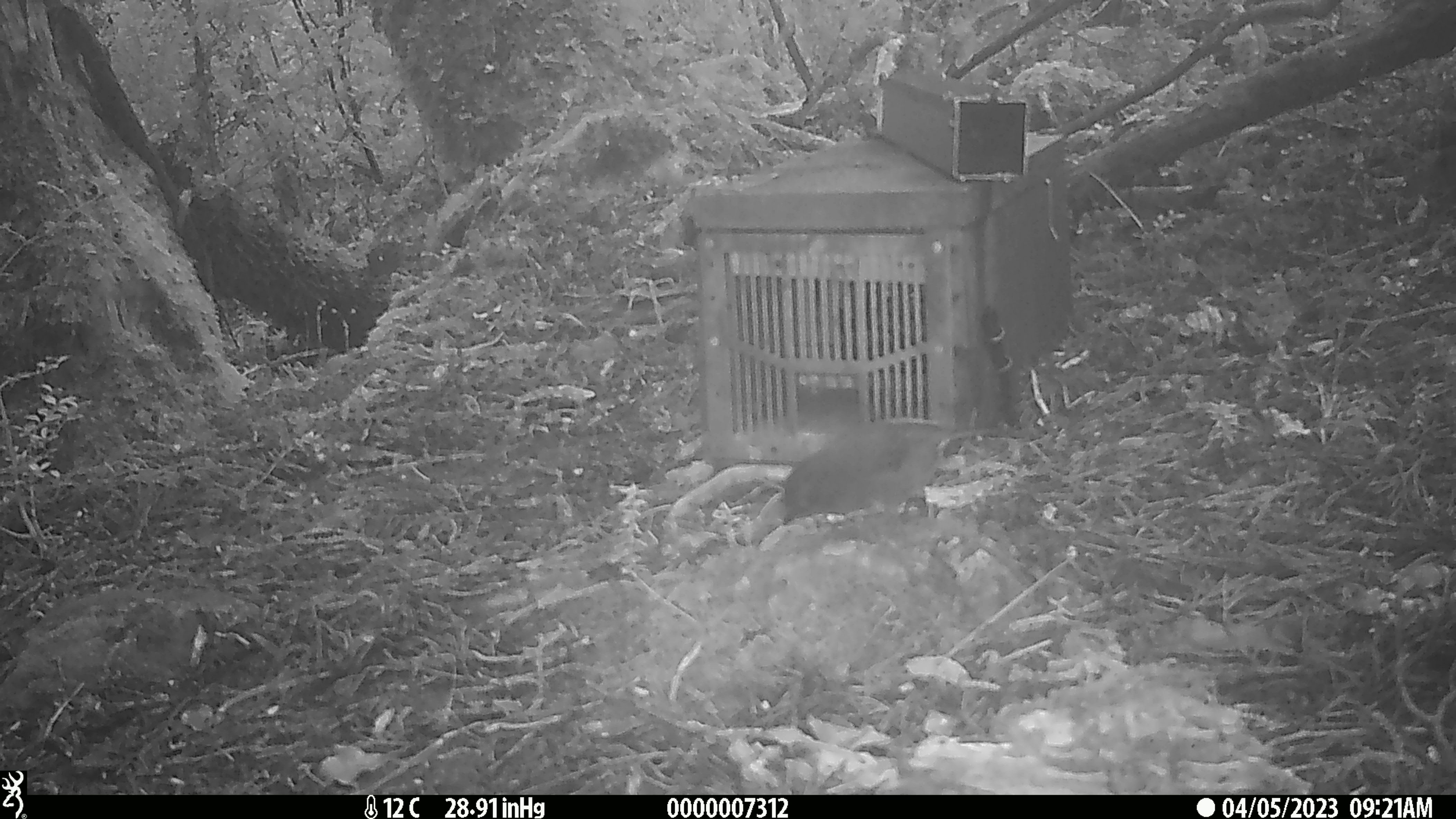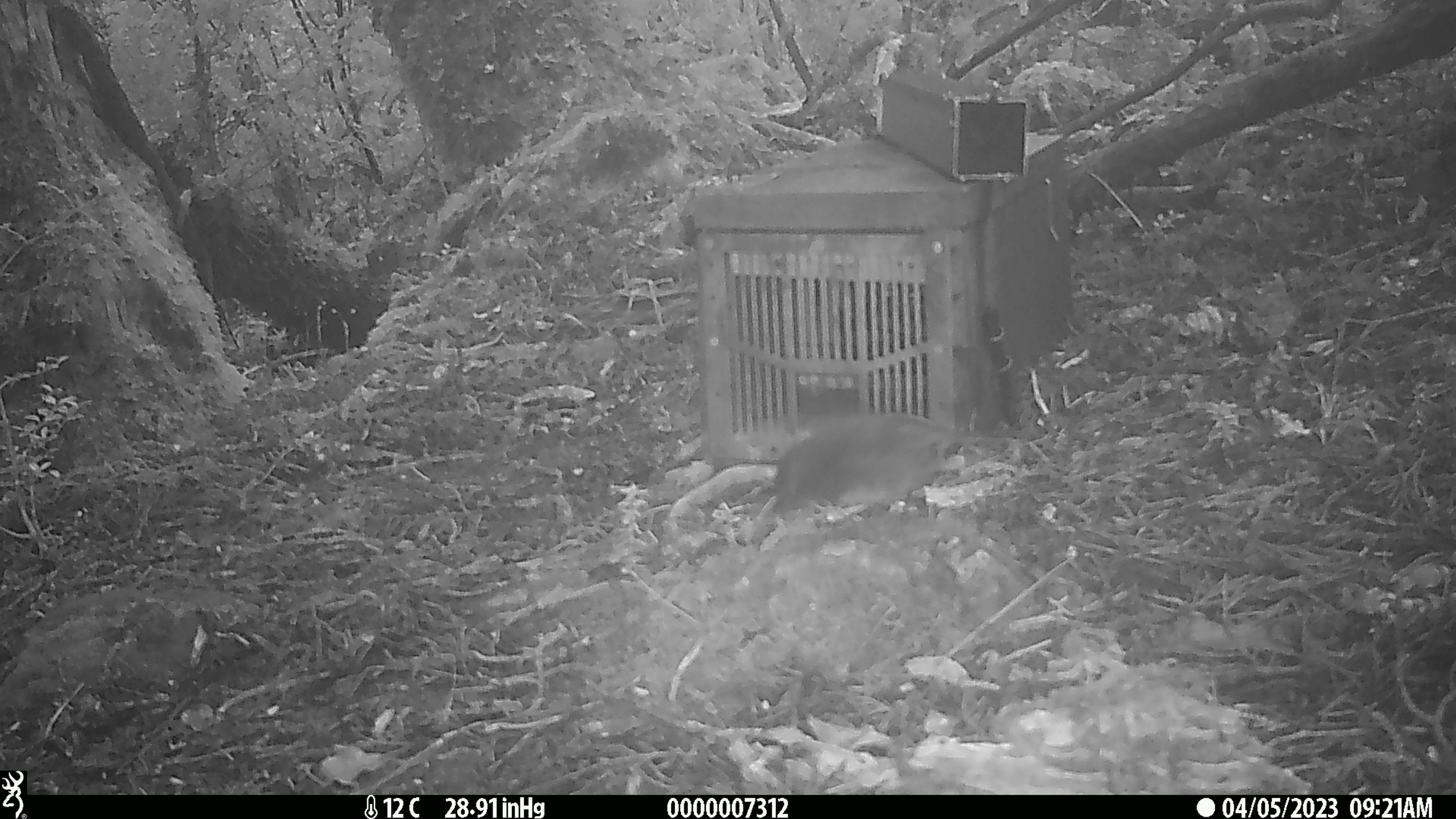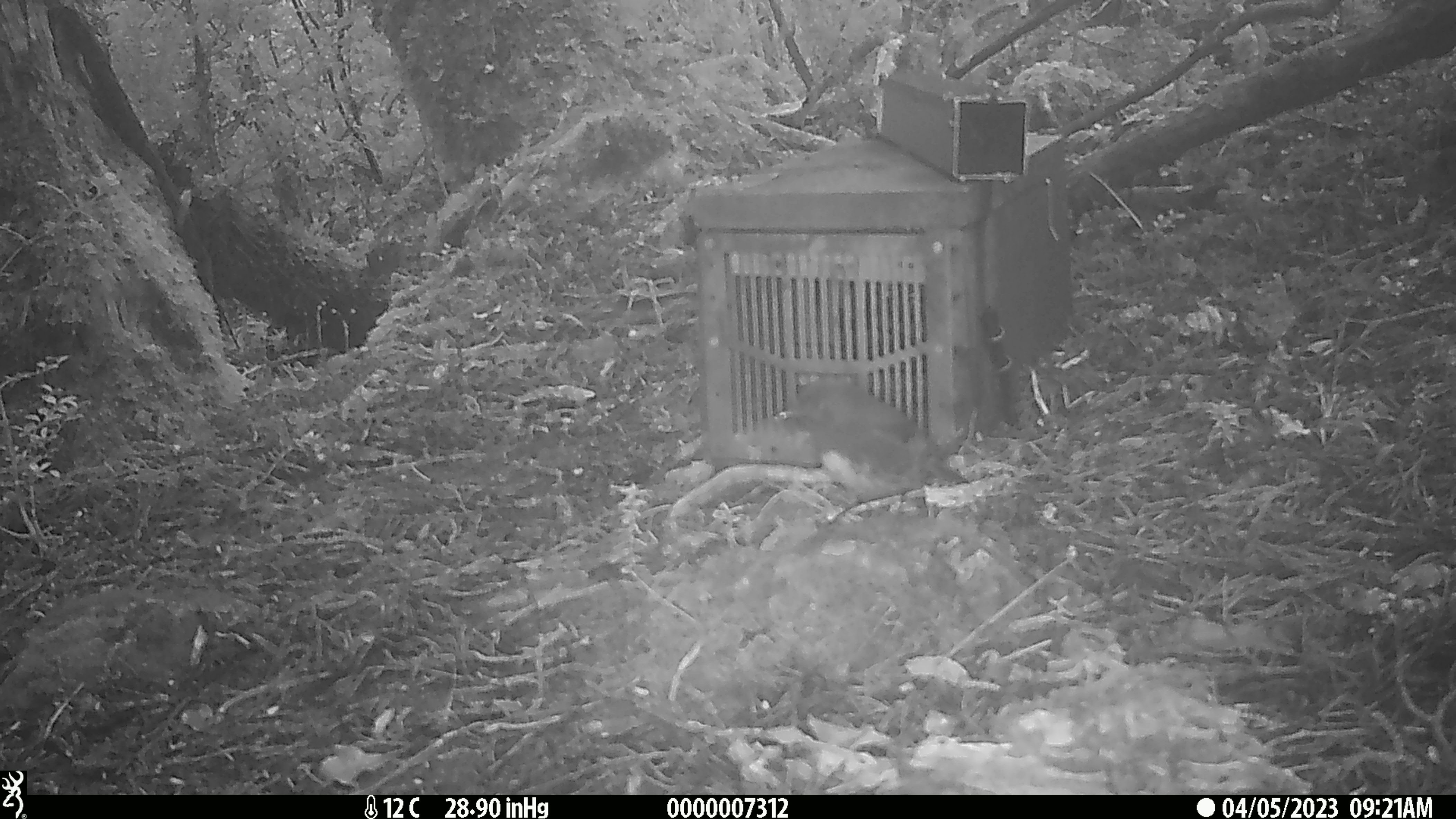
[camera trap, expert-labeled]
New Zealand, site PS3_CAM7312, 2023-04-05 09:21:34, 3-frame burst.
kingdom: Animalia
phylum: Chordata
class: Aves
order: Passeriformes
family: Petroicidae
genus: Petroica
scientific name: Petroica australis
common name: new zealand robin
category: robin